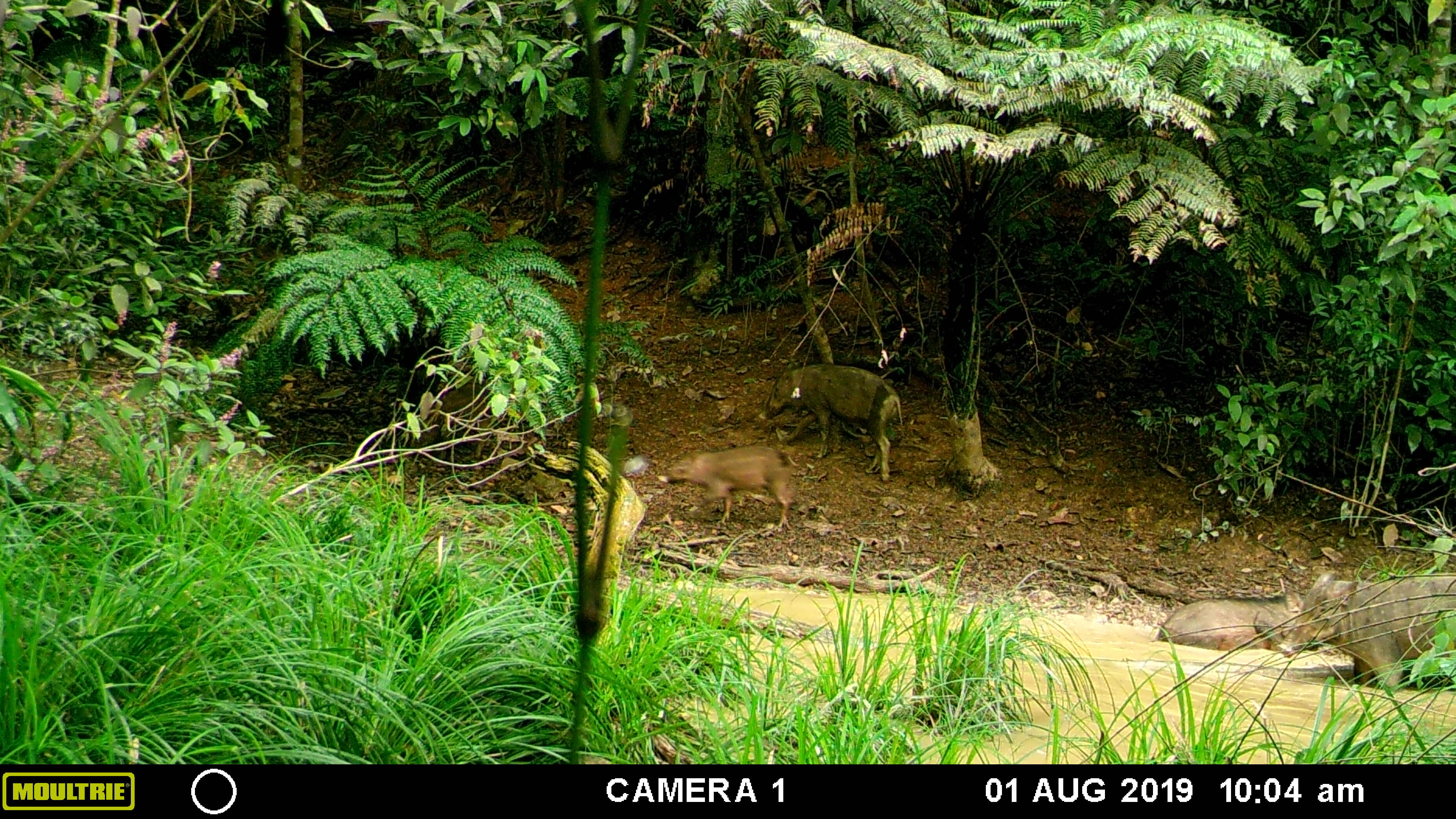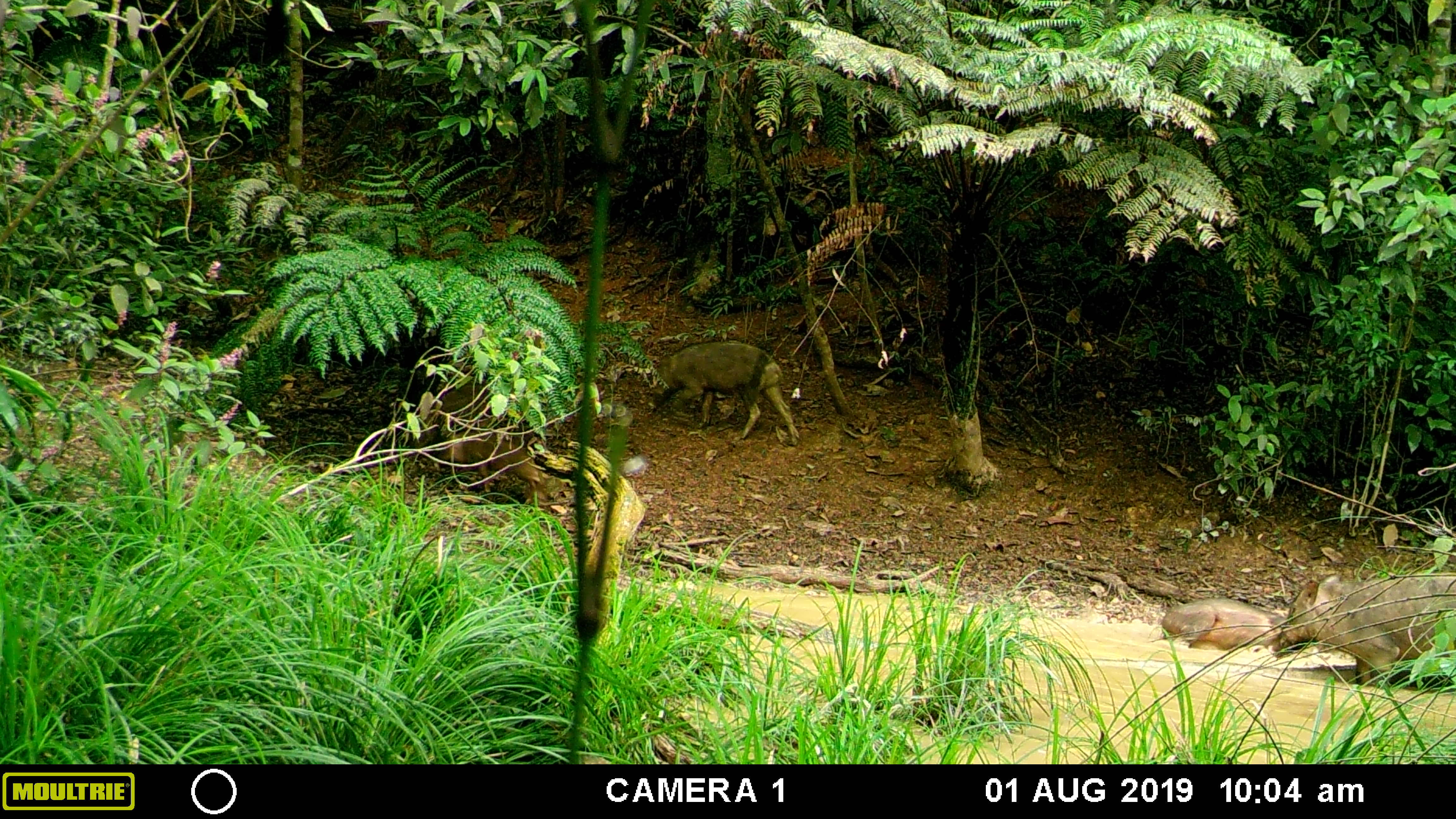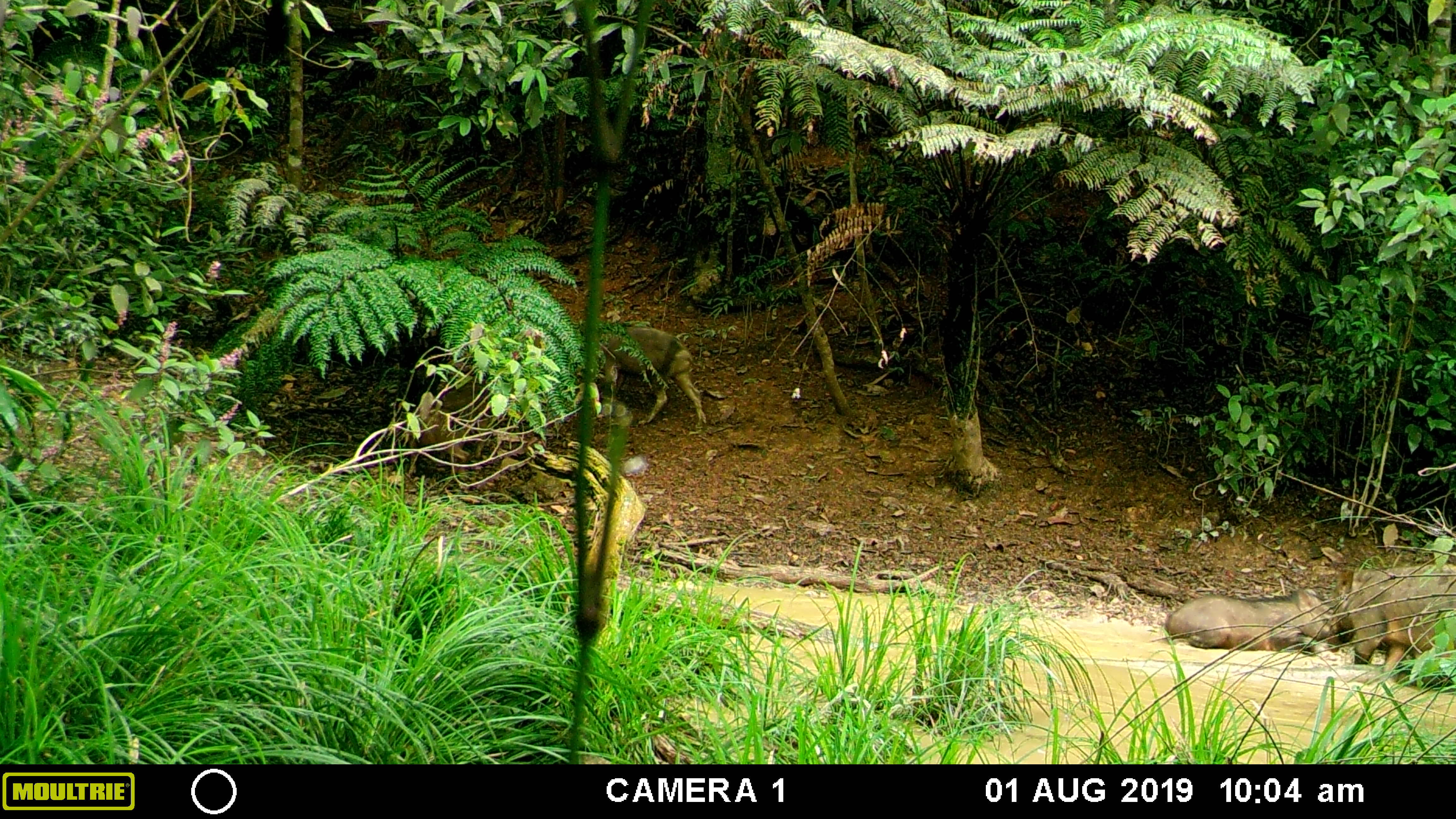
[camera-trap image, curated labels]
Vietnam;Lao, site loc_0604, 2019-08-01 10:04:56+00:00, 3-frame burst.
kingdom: Animalia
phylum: Chordata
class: Mammalia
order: Artiodactyla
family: Suidae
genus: Sus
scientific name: Sus scrofa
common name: eurasian wild pig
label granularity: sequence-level